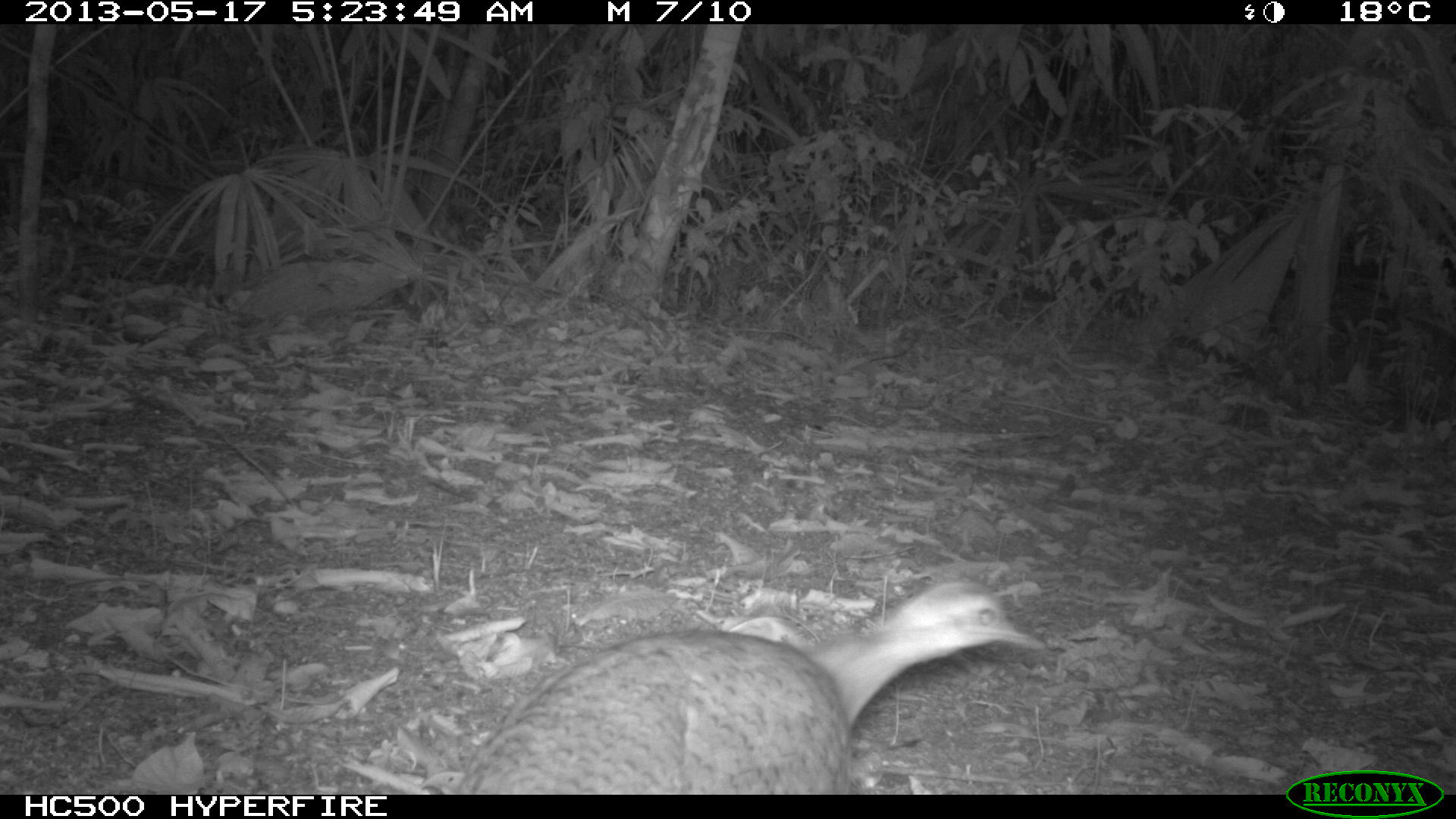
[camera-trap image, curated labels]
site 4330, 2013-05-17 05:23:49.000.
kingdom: Animalia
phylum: Chordata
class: Aves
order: Tinamiformes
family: Tinamidae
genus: Tinamus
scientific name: Tinamus major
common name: great tinamou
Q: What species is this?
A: Tinamus major (great tinamou).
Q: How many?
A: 1.